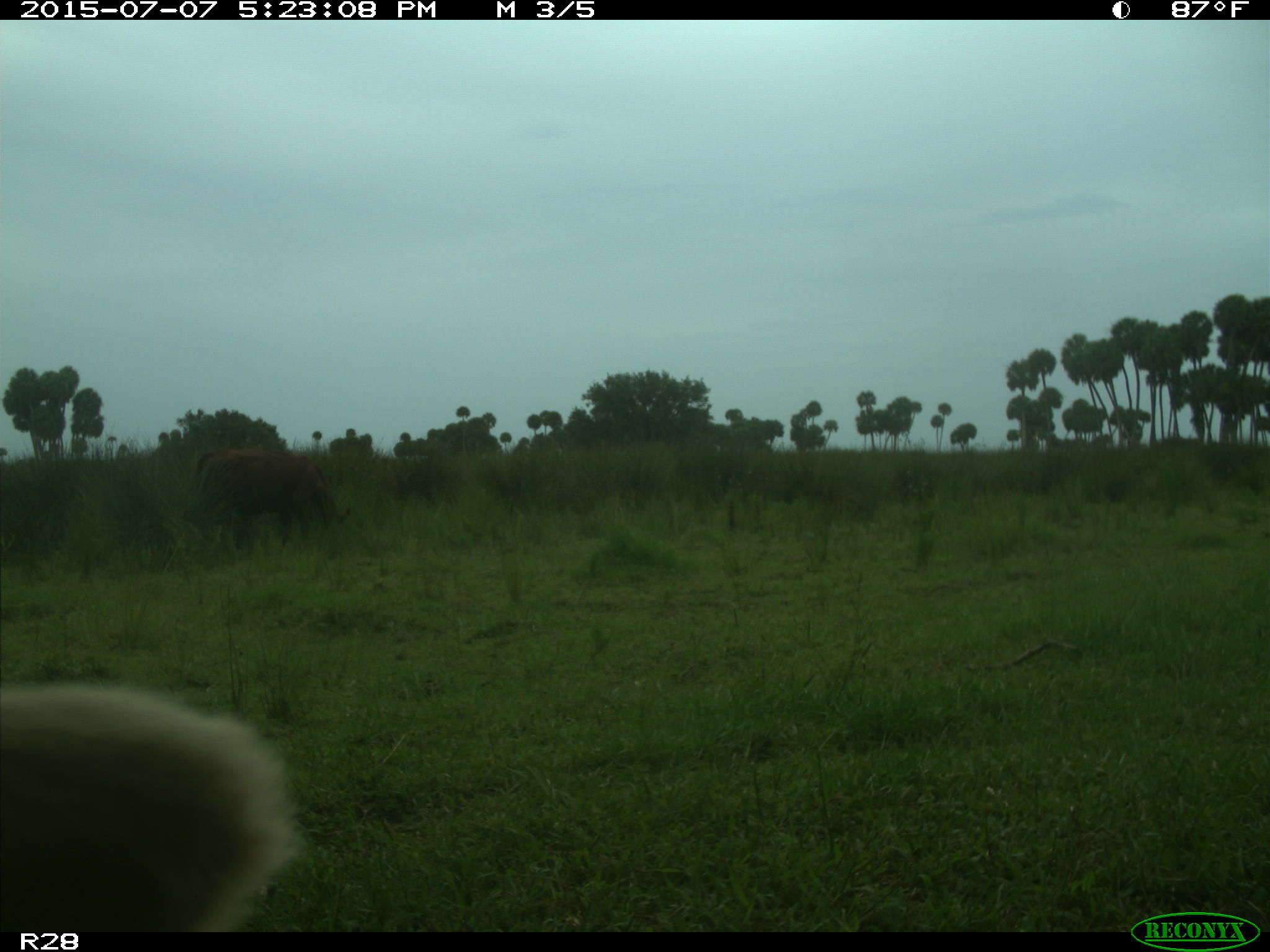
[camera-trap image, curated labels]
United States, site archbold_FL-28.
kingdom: Animalia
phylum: Chordata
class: Mammalia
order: Artiodactyla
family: Bovidae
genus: Bos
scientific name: Bos taurus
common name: domestic cow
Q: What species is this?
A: Bos taurus (domestic cow).